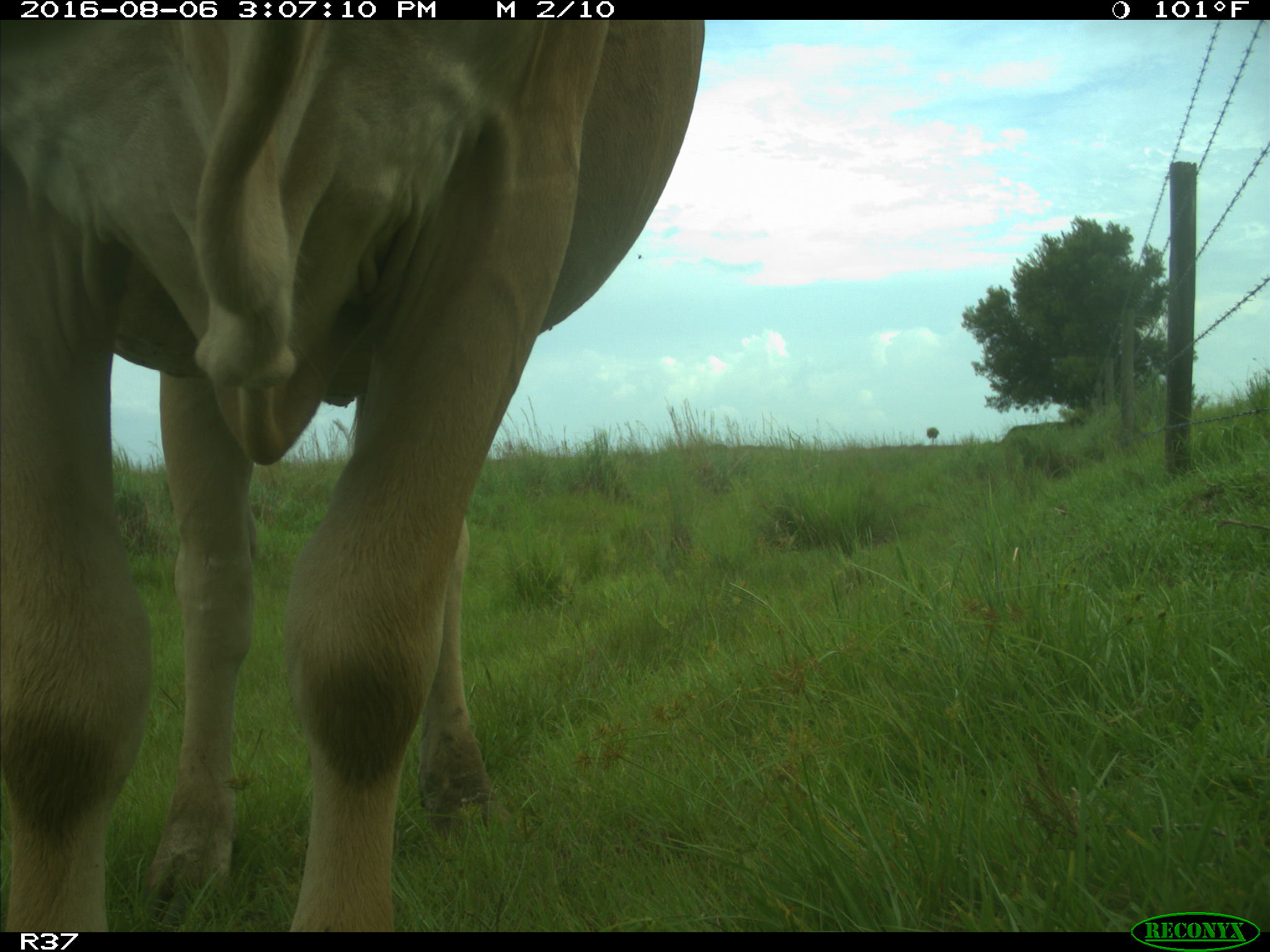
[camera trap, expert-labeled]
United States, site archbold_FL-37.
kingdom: Animalia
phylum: Chordata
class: Mammalia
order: Artiodactyla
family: Bovidae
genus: Bos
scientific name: Bos taurus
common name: domestic cow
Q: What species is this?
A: Bos taurus (domestic cow).